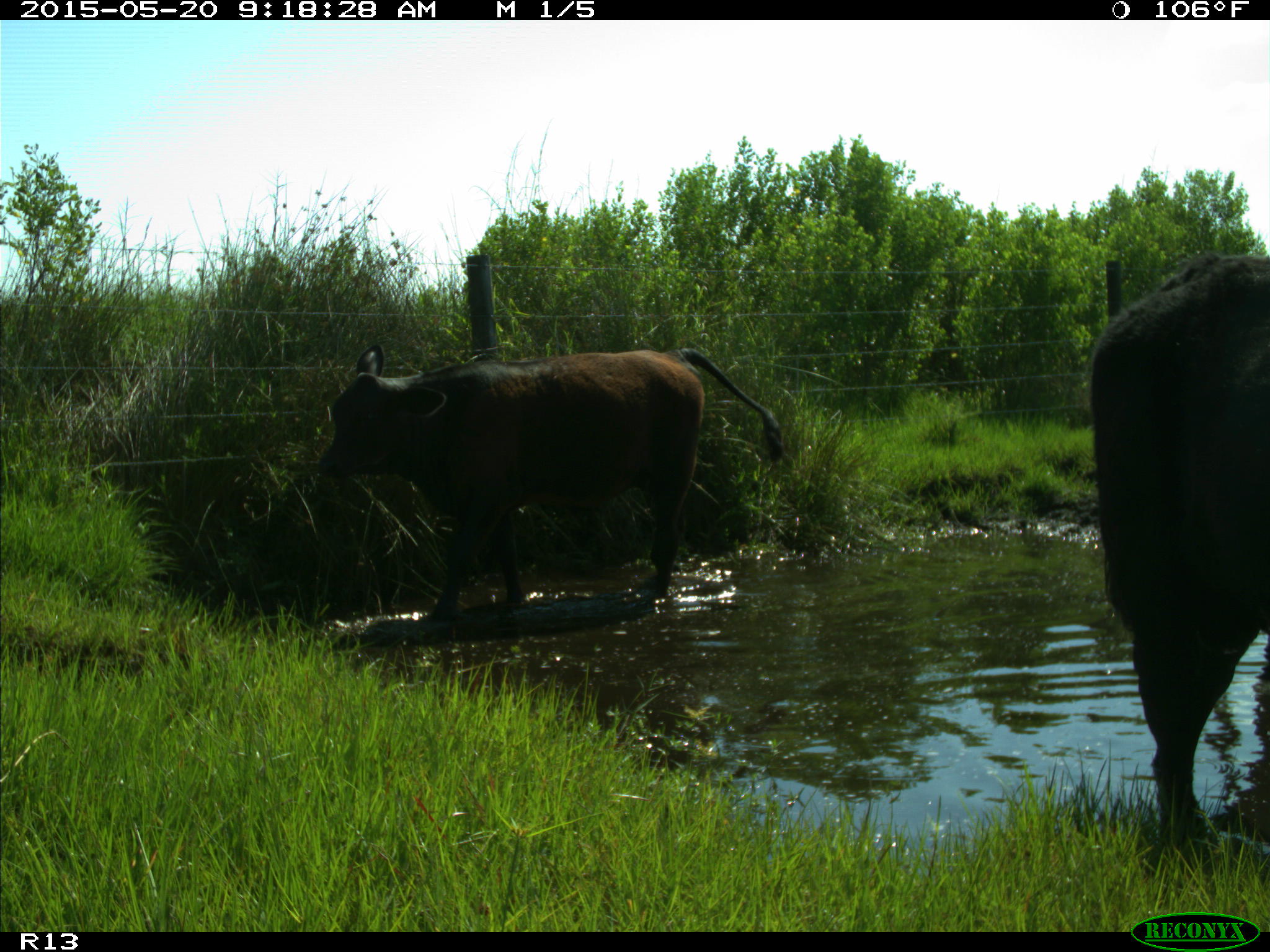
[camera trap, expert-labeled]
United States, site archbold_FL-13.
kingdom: Animalia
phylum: Chordata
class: Mammalia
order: Artiodactyla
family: Bovidae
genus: Bos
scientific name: Bos taurus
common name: domestic cow